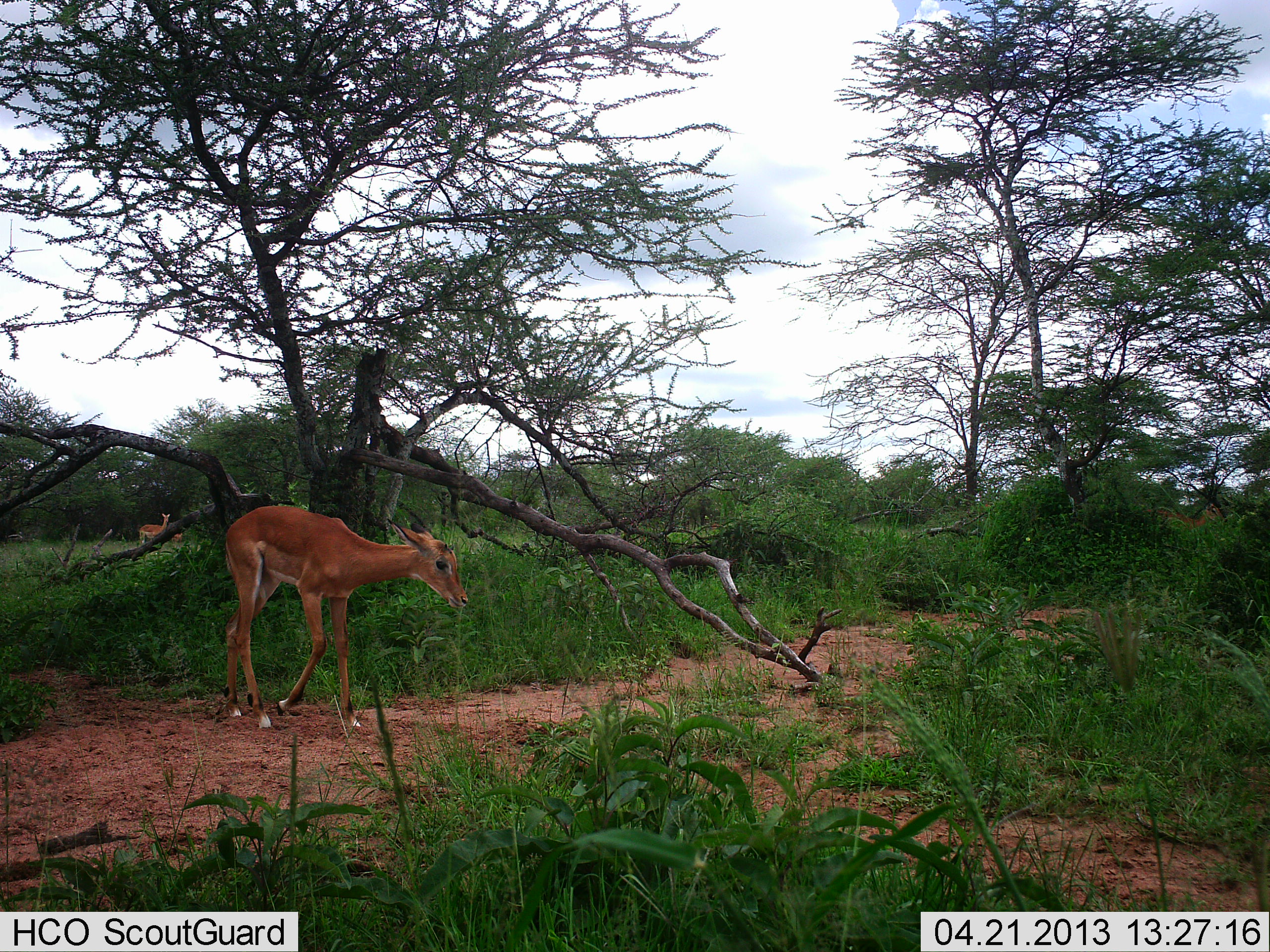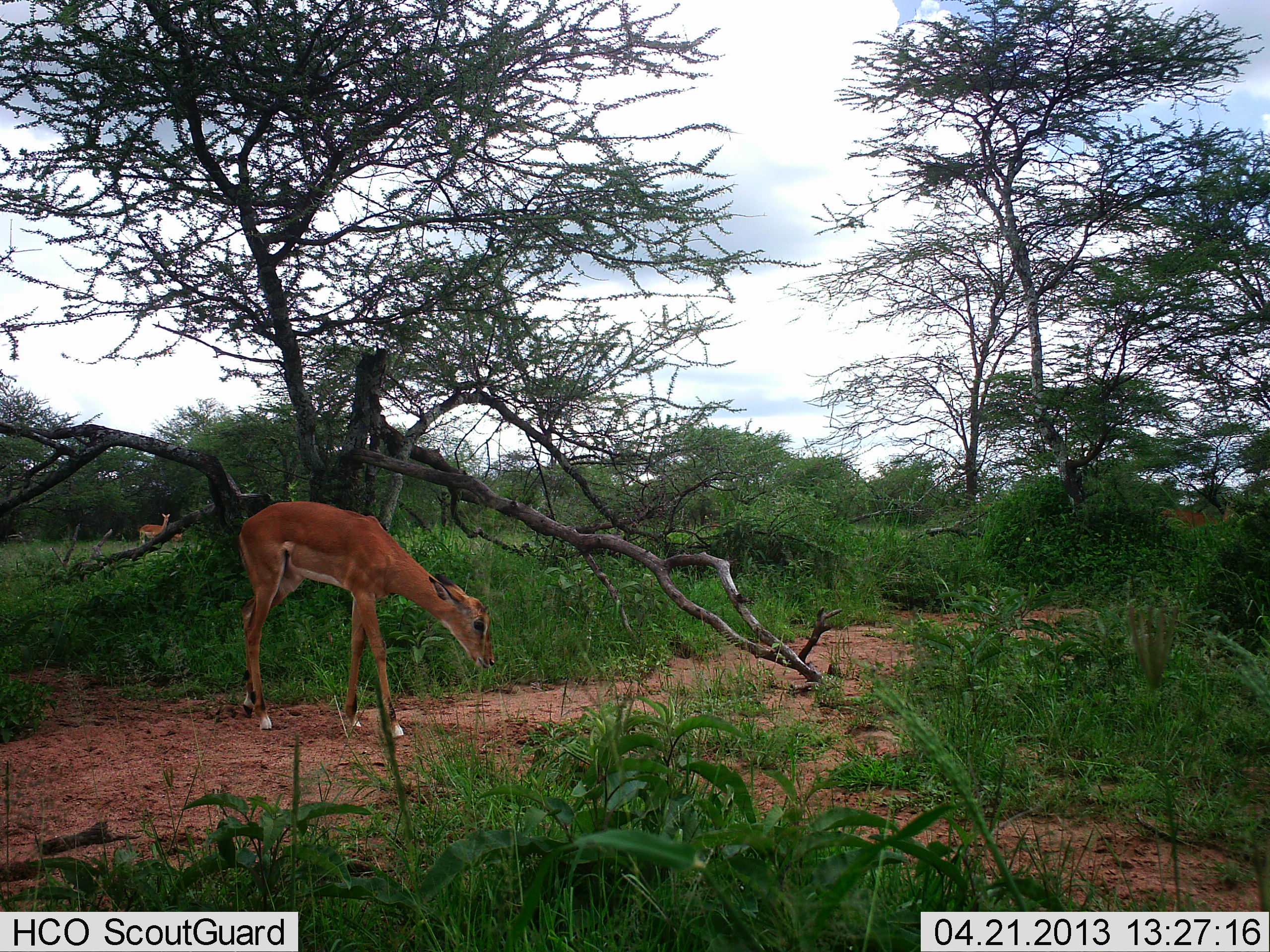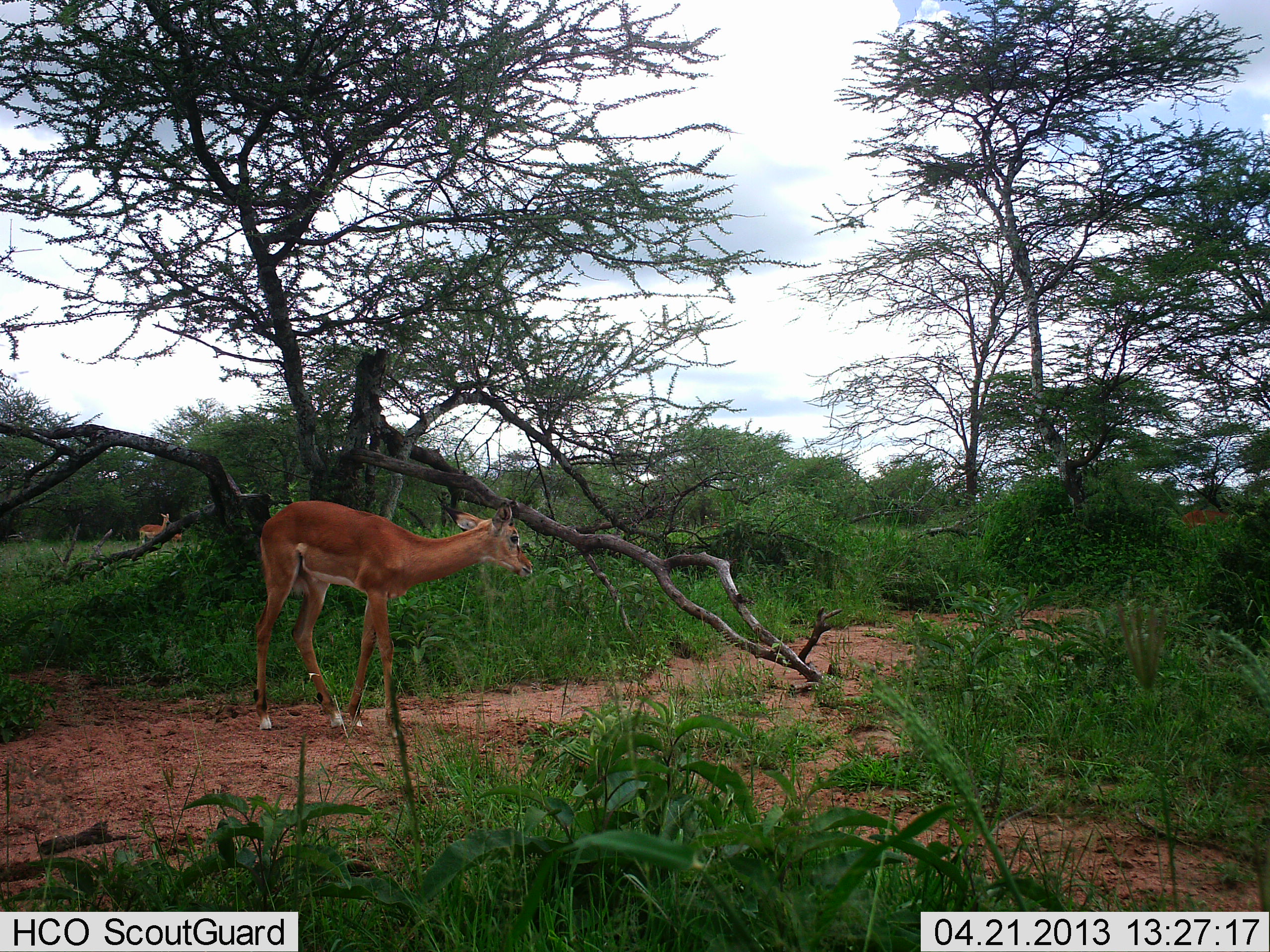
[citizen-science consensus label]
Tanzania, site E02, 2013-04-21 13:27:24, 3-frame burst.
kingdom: Animalia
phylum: Chordata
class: Mammalia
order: Artiodactyla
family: Bovidae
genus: Aepyceros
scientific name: Aepyceros melampus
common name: impala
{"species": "impala (Aepyceros melampus)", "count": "2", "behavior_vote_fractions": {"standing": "80%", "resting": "0%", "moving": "70%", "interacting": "0%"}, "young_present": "25%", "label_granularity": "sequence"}